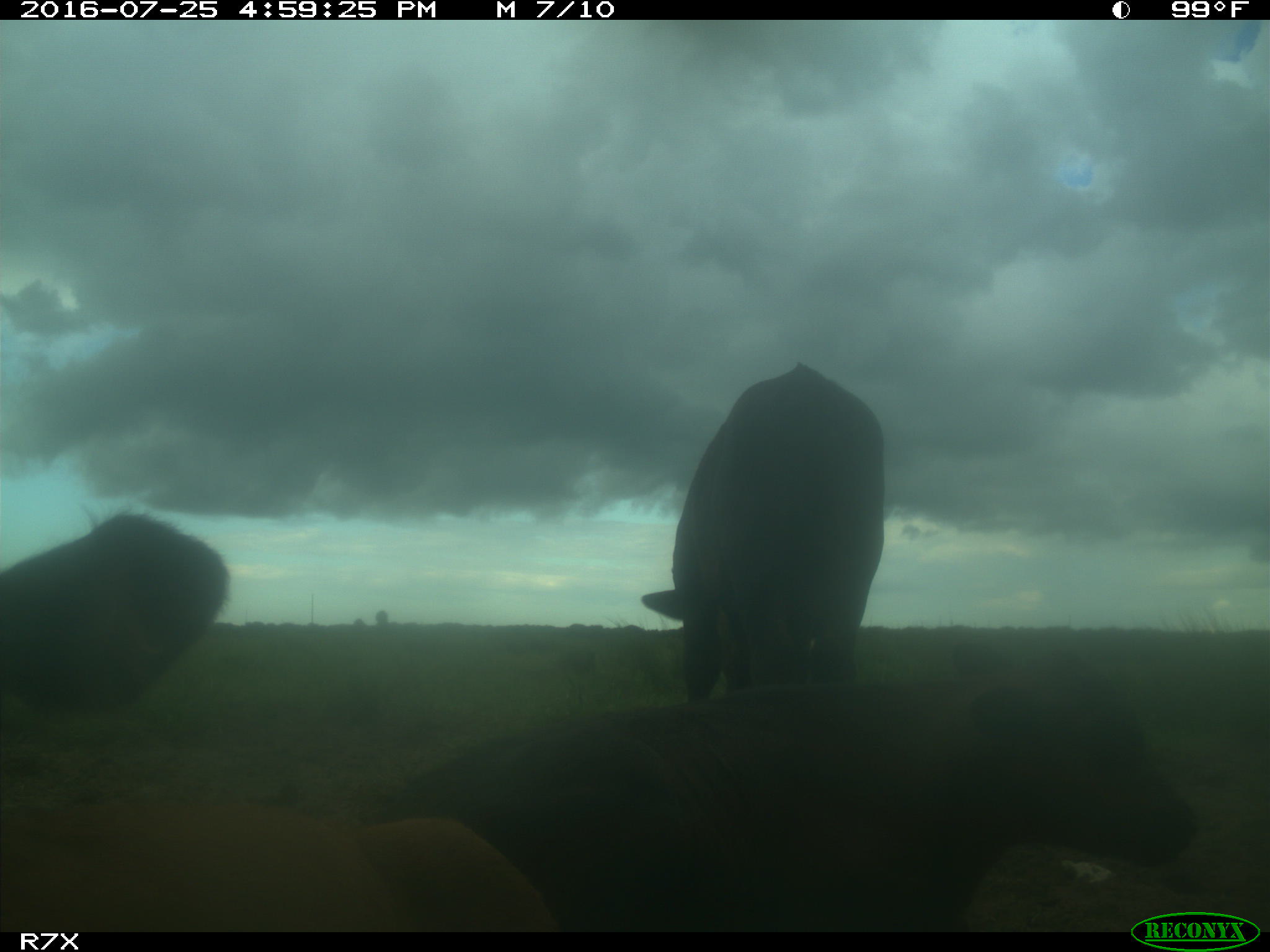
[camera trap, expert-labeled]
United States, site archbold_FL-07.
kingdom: Animalia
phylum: Chordata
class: Mammalia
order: Artiodactyla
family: Bovidae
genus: Bos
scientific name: Bos taurus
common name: domestic cow